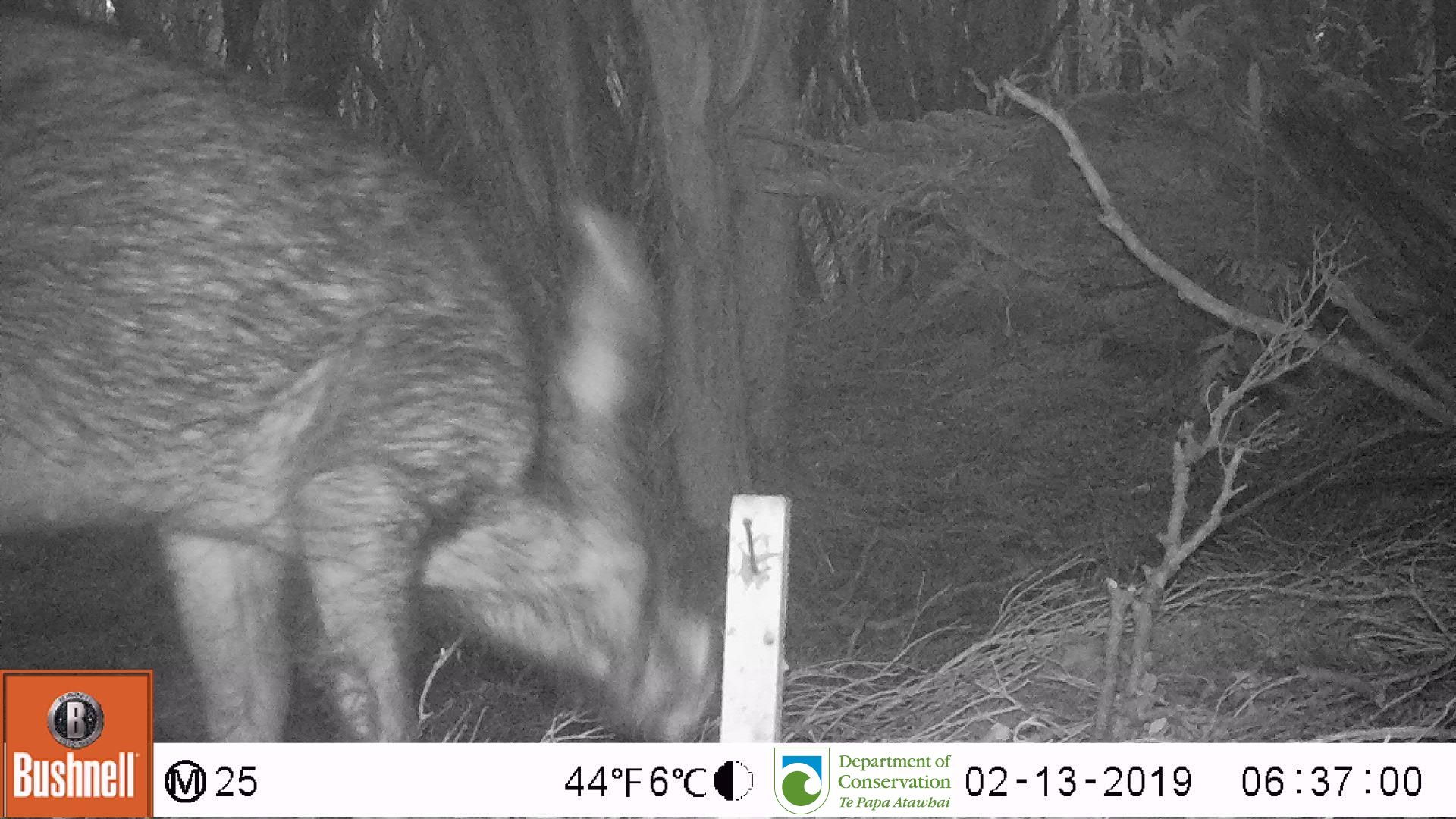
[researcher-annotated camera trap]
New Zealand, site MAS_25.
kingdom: Animalia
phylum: Chordata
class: Mammalia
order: Artiodactyla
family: Suidae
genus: Sus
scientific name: Sus scrofa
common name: pig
Pig (Sus scrofa).